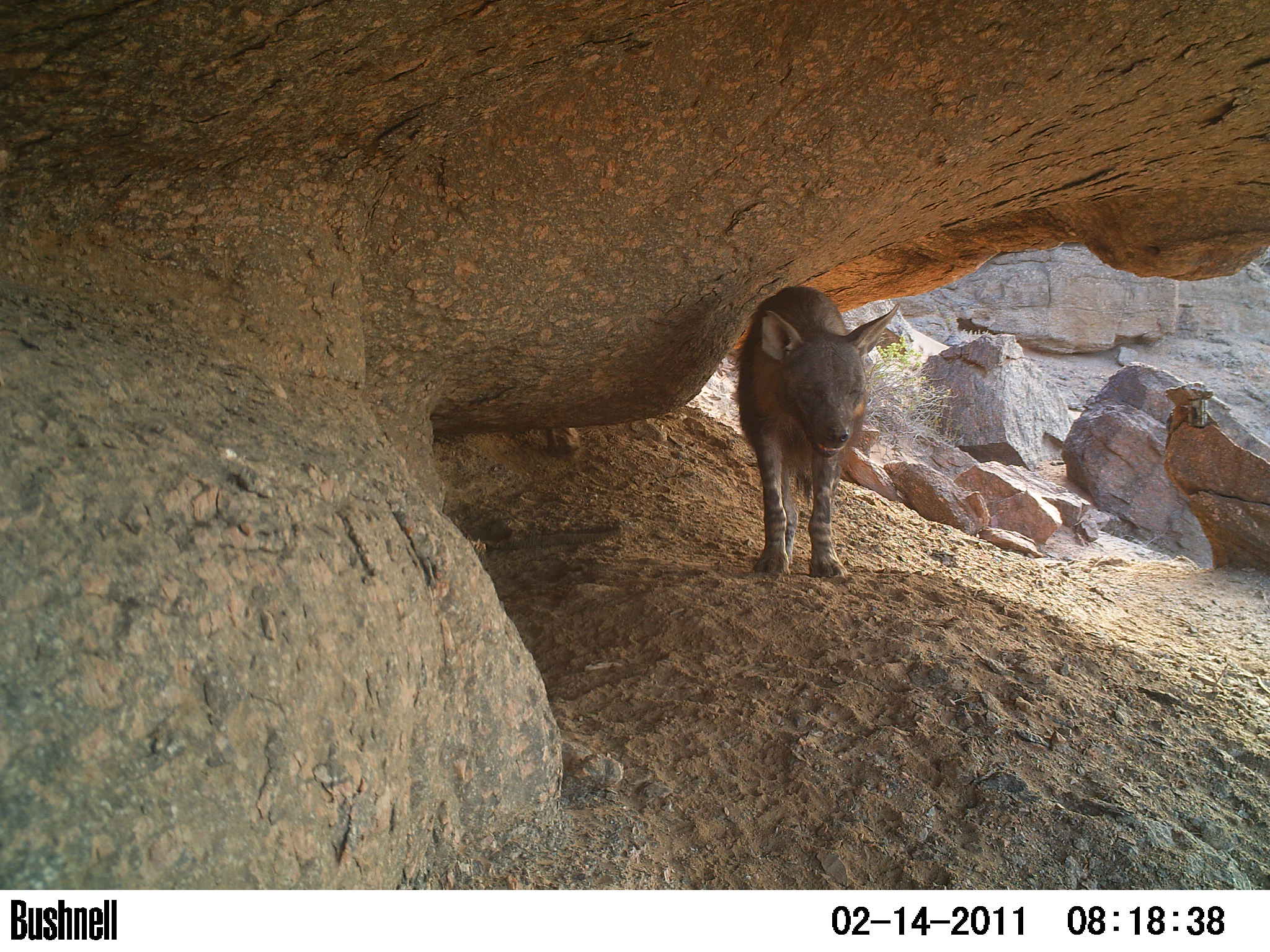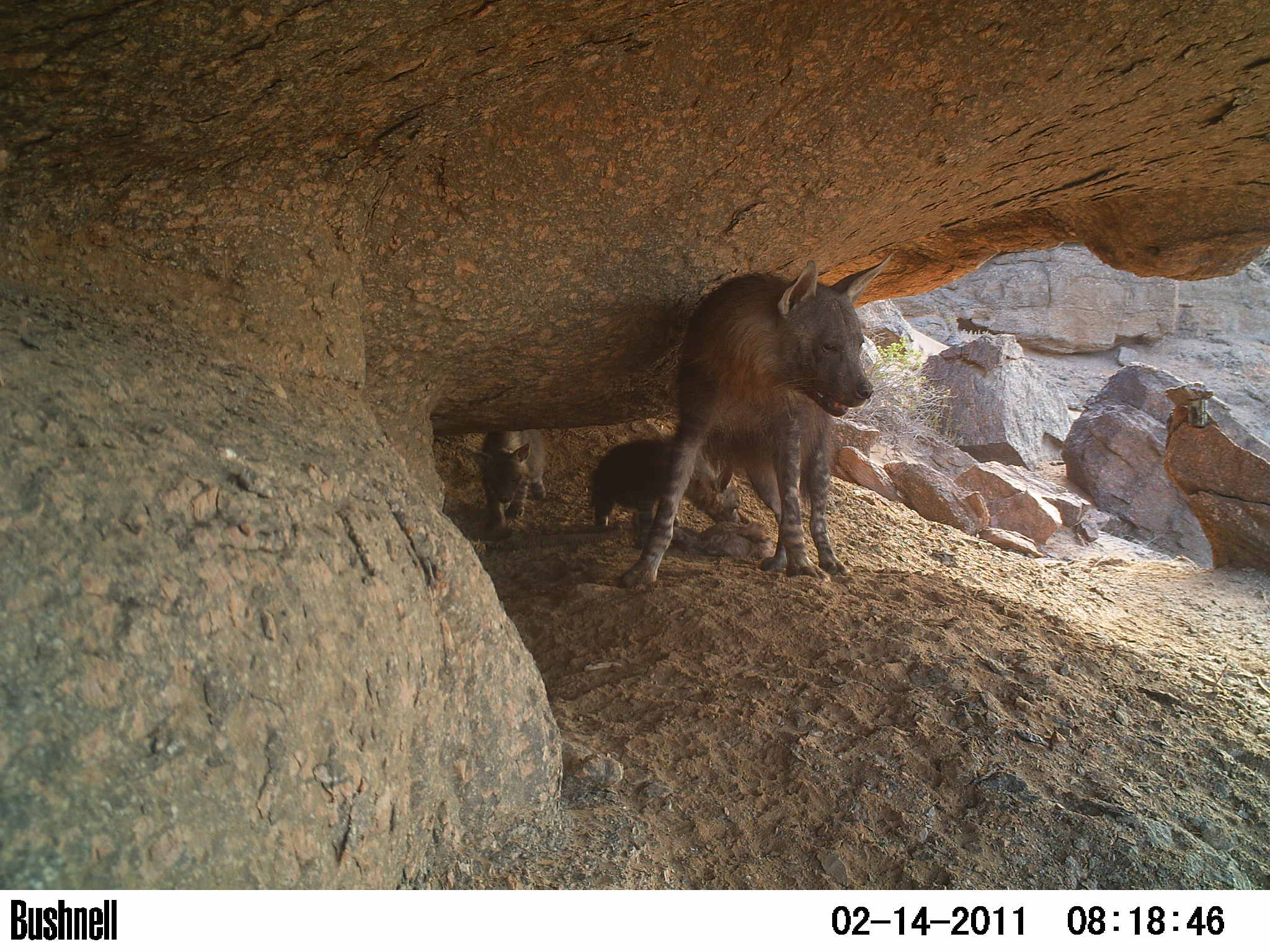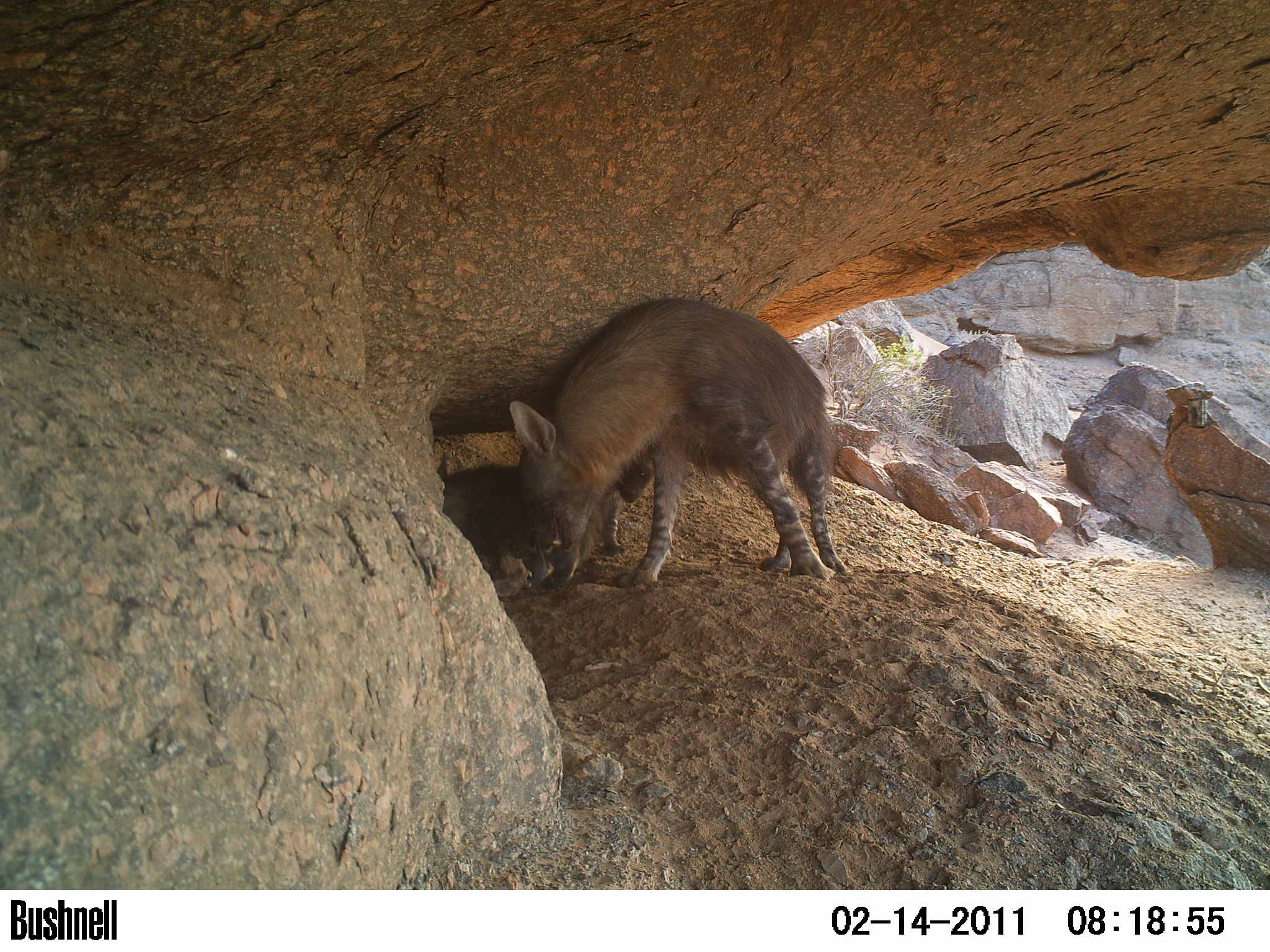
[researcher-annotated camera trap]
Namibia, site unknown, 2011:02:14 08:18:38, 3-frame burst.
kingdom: Animalia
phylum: Chordata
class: Mammalia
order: Carnivora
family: Hyaenidae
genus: Parahyaena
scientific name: Parahyaena brunnea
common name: brown hyena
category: hyaena brunnea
Hyaena brunnea (brown hyena) (Parahyaena brunnea).